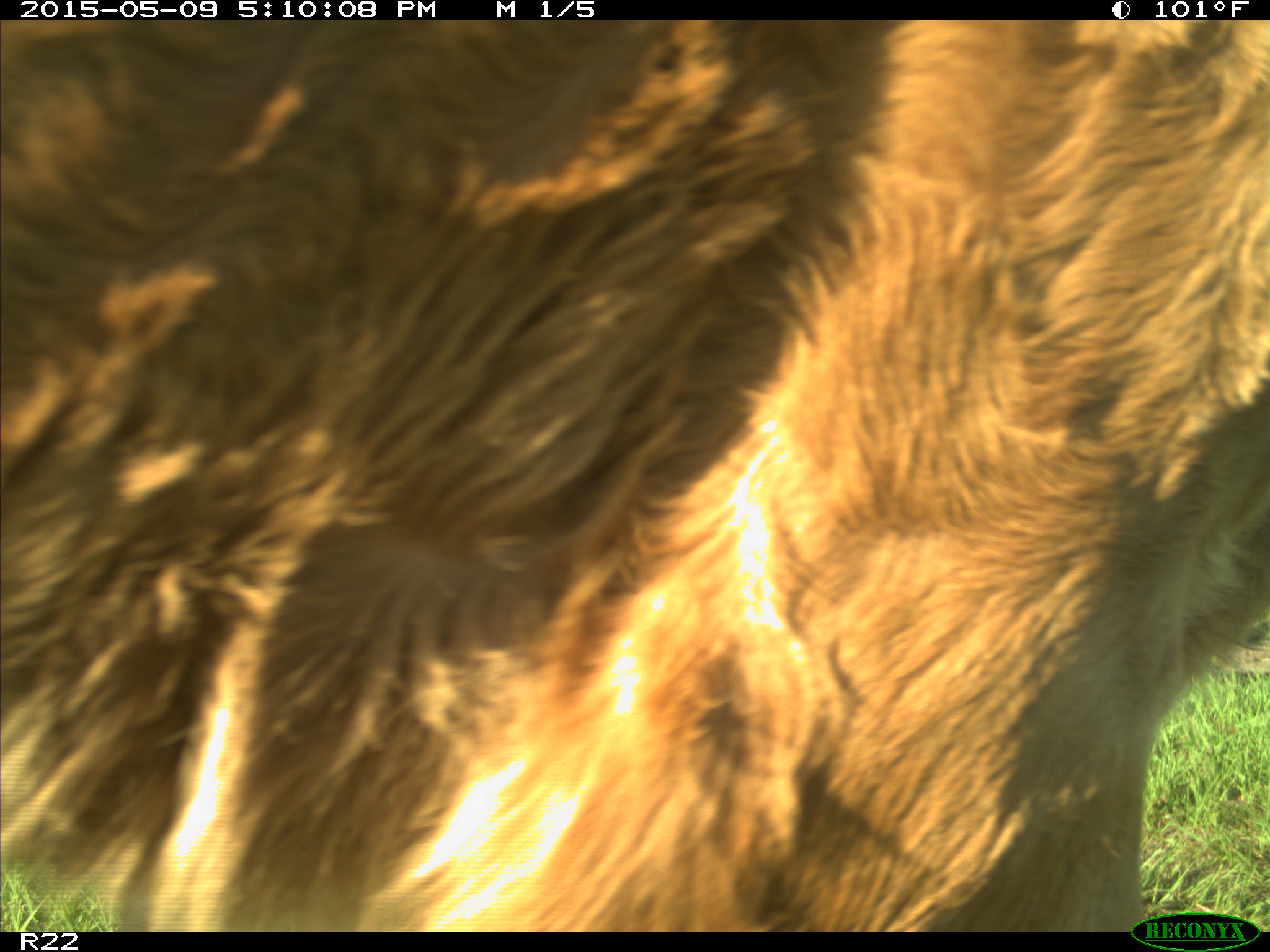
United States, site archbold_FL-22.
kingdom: Animalia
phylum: Chordata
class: Mammalia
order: Artiodactyla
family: Bovidae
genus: Bos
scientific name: Bos taurus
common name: domestic cow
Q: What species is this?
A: Bos taurus (domestic cow).